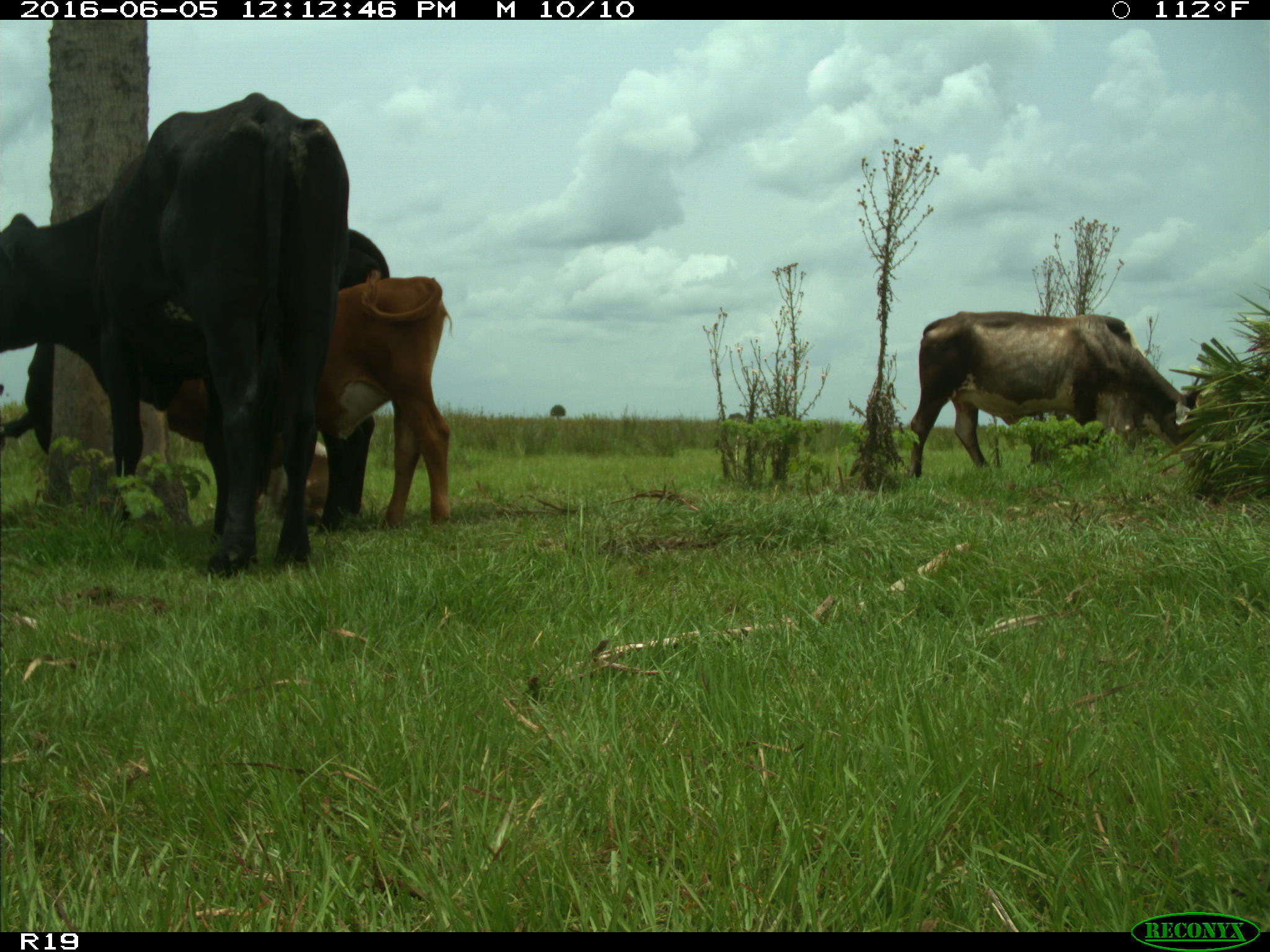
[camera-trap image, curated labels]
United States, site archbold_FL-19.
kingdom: Animalia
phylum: Chordata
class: Mammalia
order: Artiodactyla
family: Bovidae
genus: Bos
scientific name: Bos taurus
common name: domestic cow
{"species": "Bos taurus (domestic cow)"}